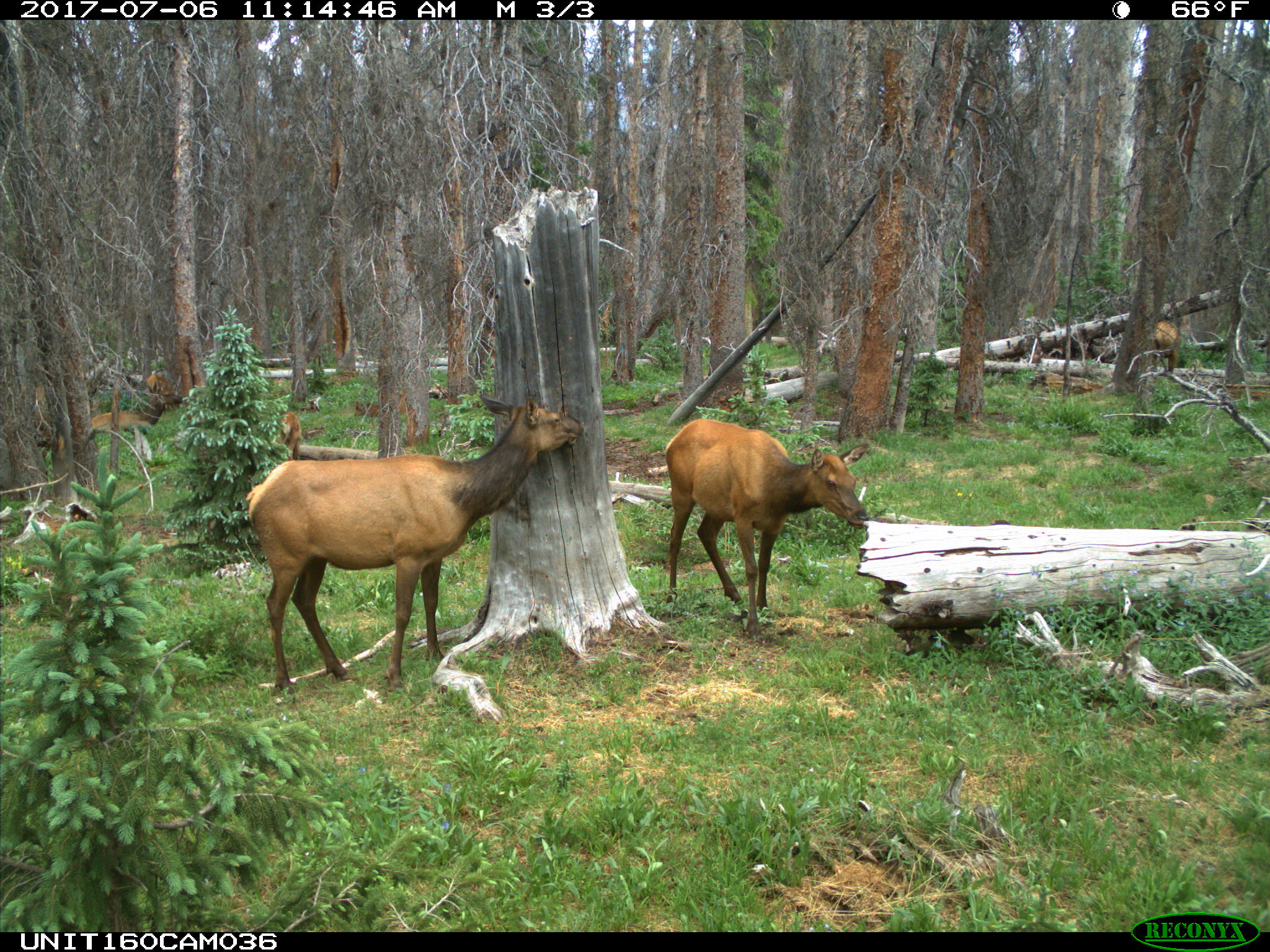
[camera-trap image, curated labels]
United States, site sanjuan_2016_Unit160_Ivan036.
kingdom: Animalia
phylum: Chordata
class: Mammalia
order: Artiodactyla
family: Cervidae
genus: Cervus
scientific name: Cervus elaphus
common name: red deer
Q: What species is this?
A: Cervus elaphus (red deer).